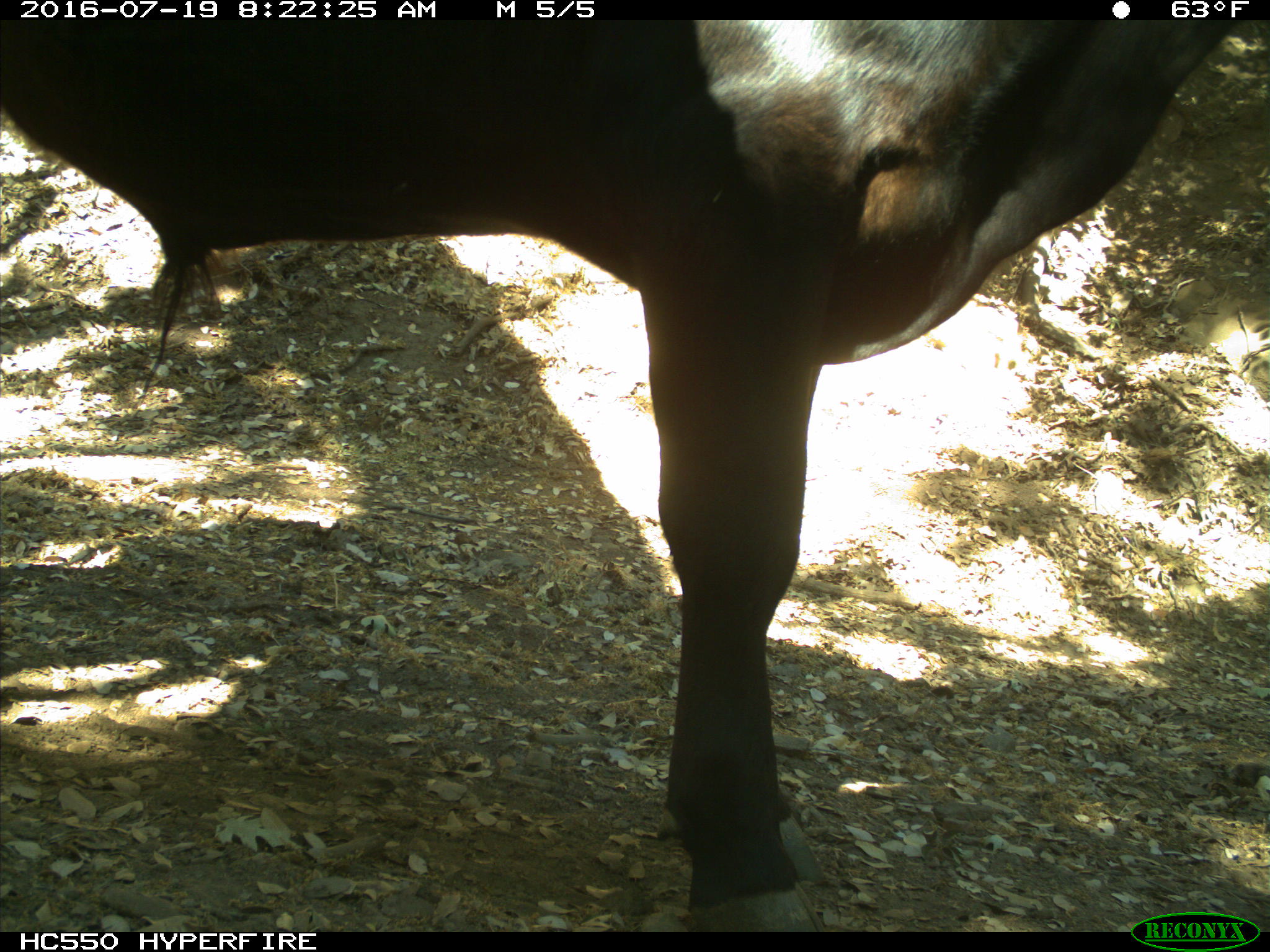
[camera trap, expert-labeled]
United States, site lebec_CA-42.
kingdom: Animalia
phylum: Chordata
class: Mammalia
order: Artiodactyla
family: Bovidae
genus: Bos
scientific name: Bos taurus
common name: domestic cow